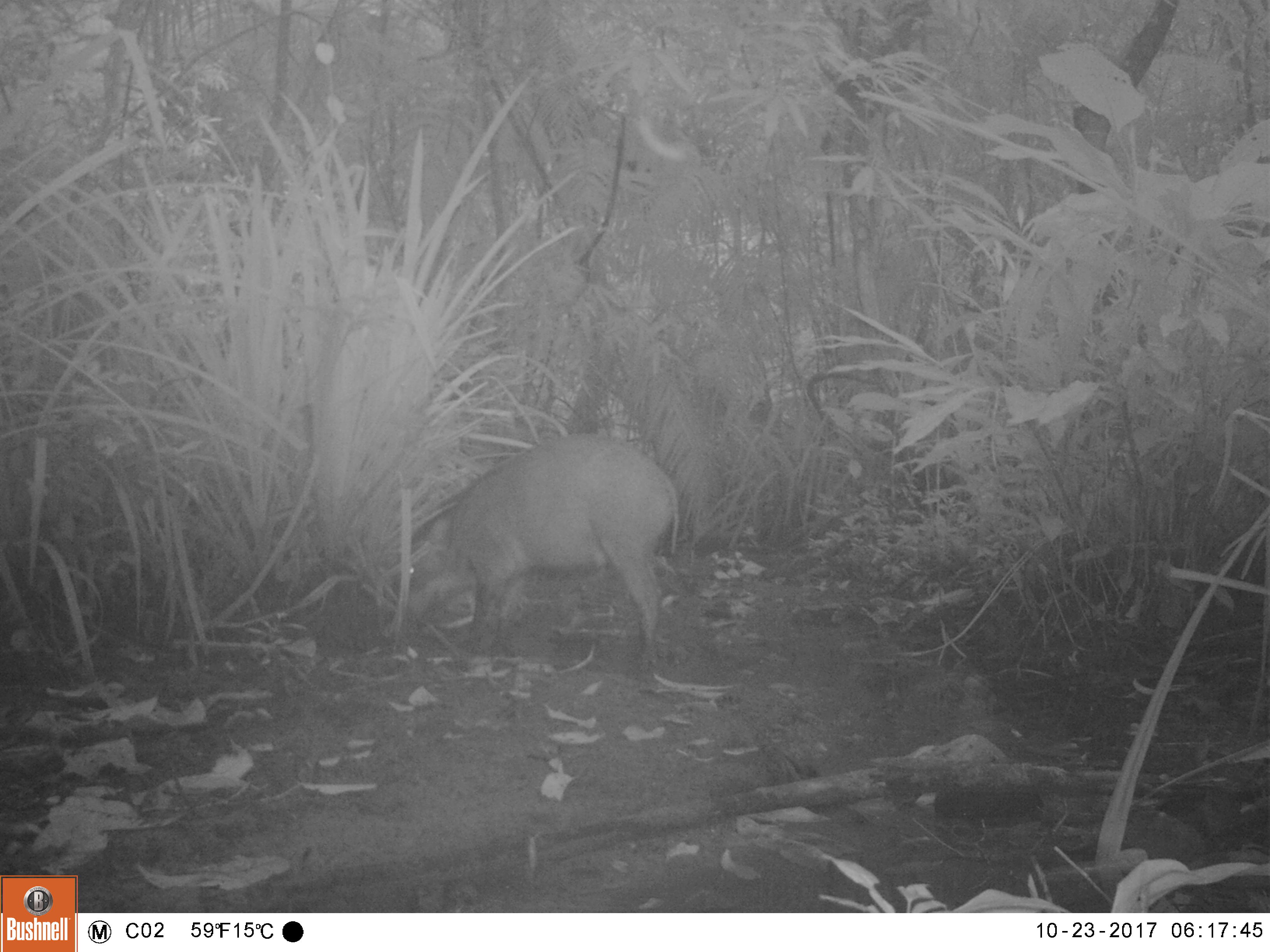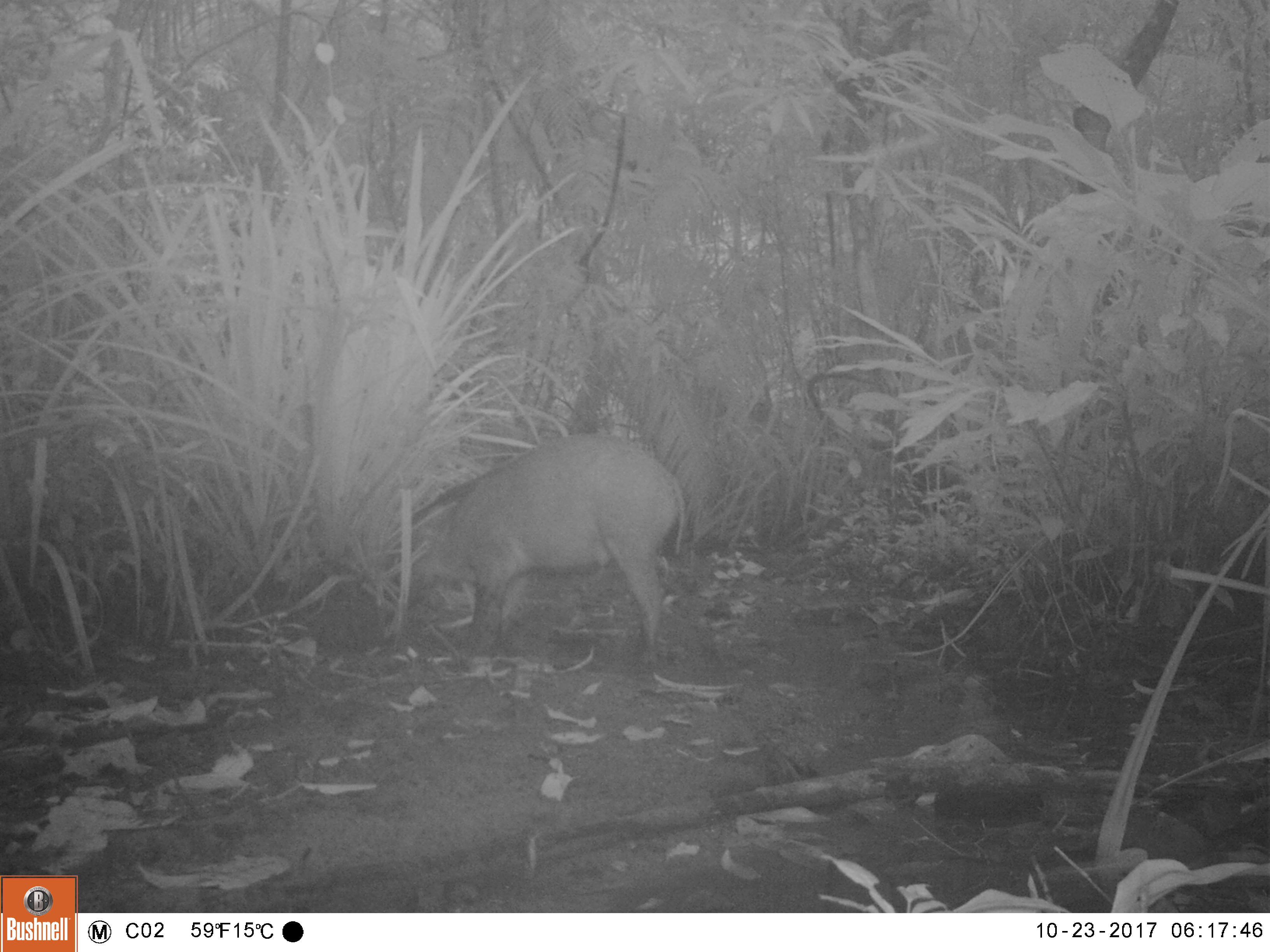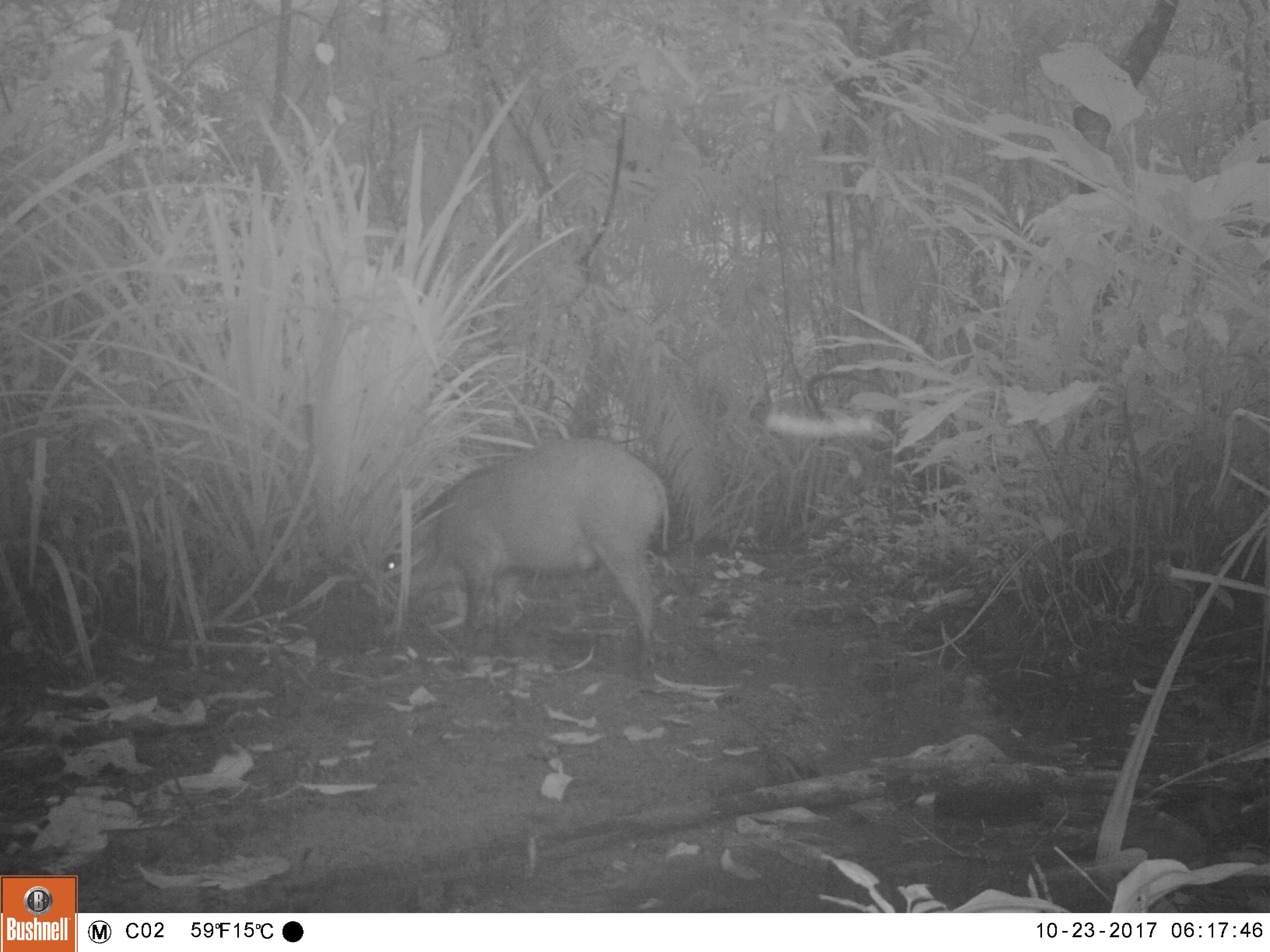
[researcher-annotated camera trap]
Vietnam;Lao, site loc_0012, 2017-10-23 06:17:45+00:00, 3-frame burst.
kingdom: Animalia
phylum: Chordata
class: Mammalia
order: Artiodactyla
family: Suidae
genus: Sus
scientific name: Sus scrofa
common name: eurasian wild pig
Eurasian wild pig (Sus scrofa). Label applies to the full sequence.